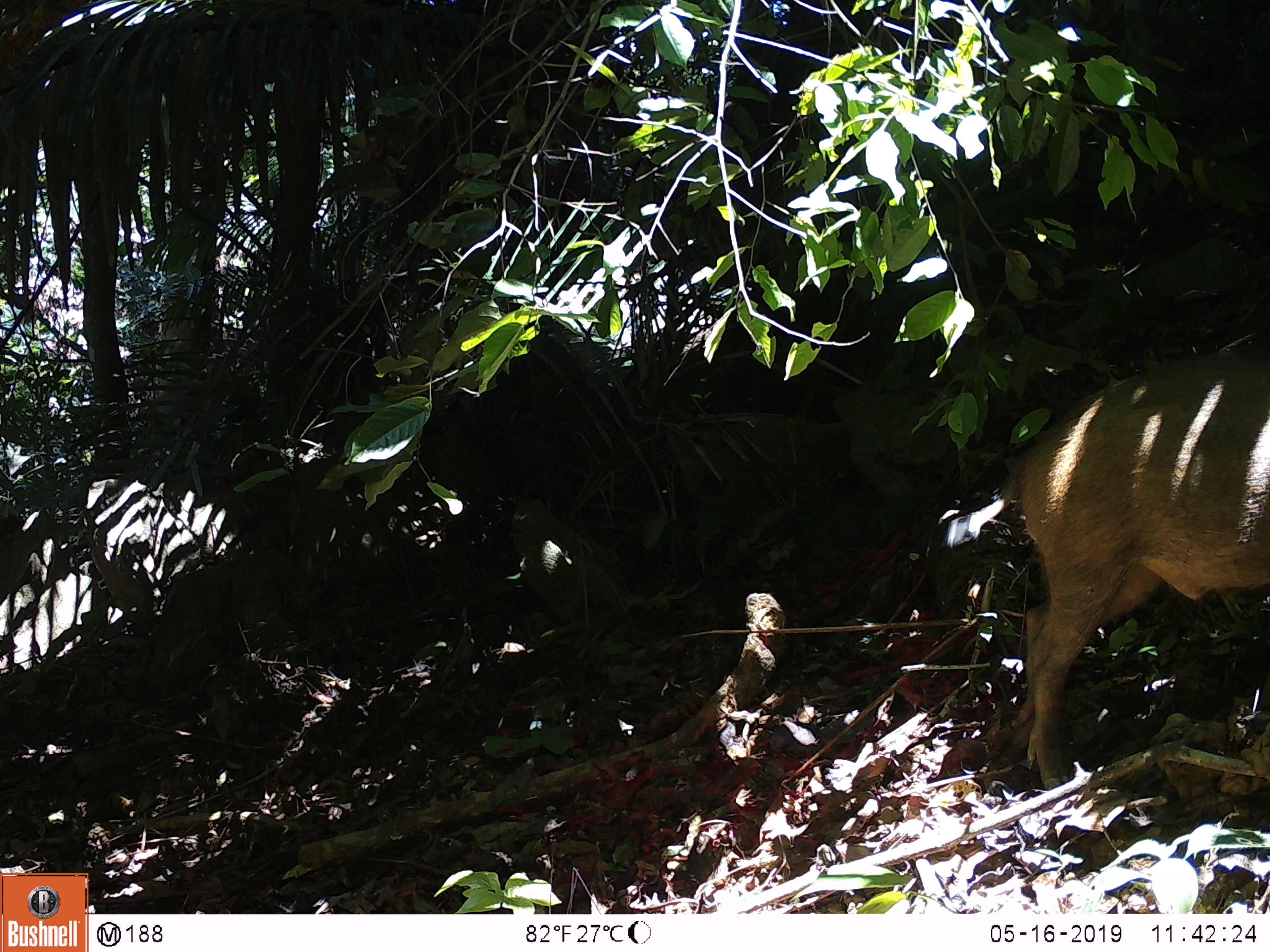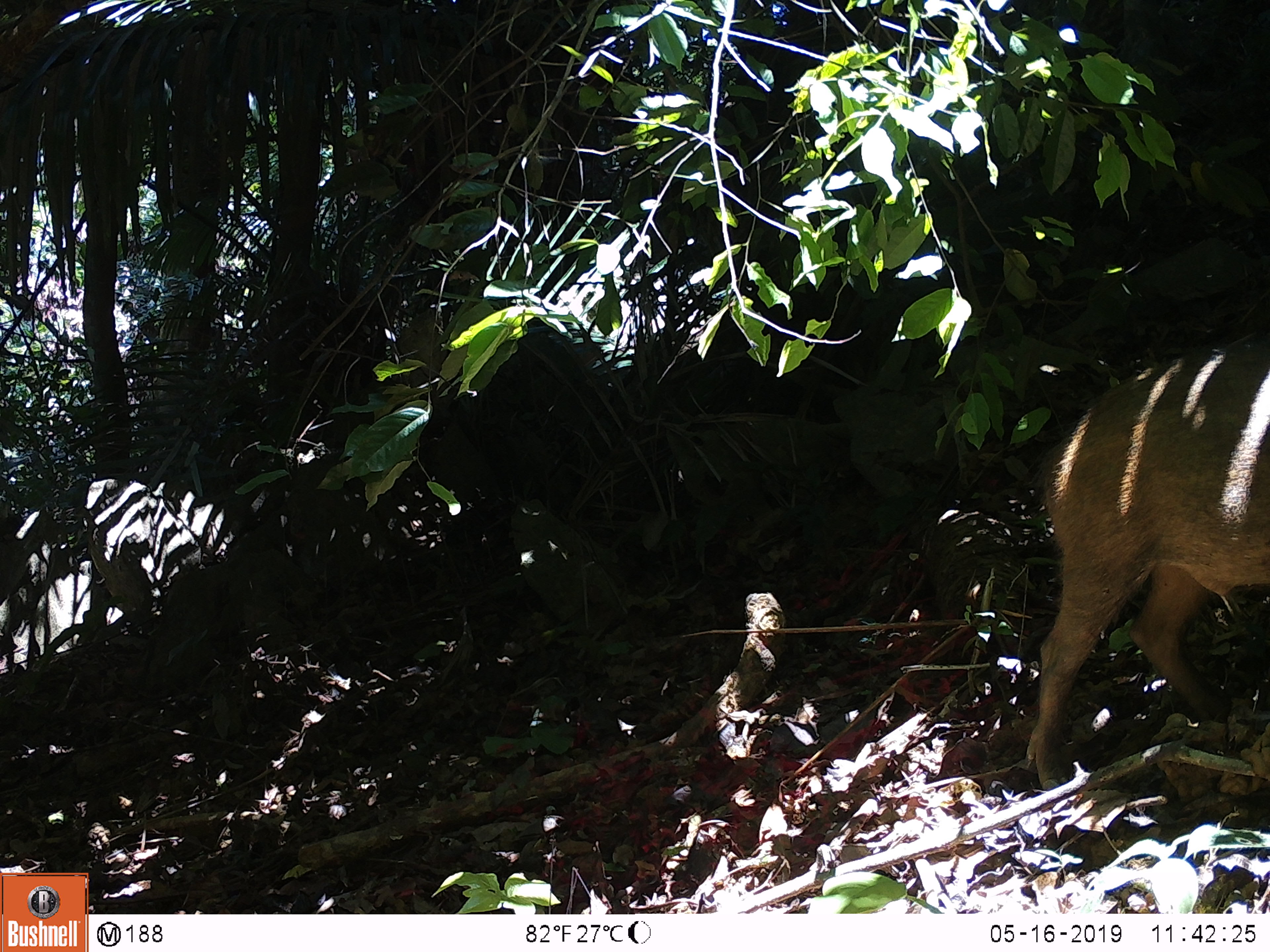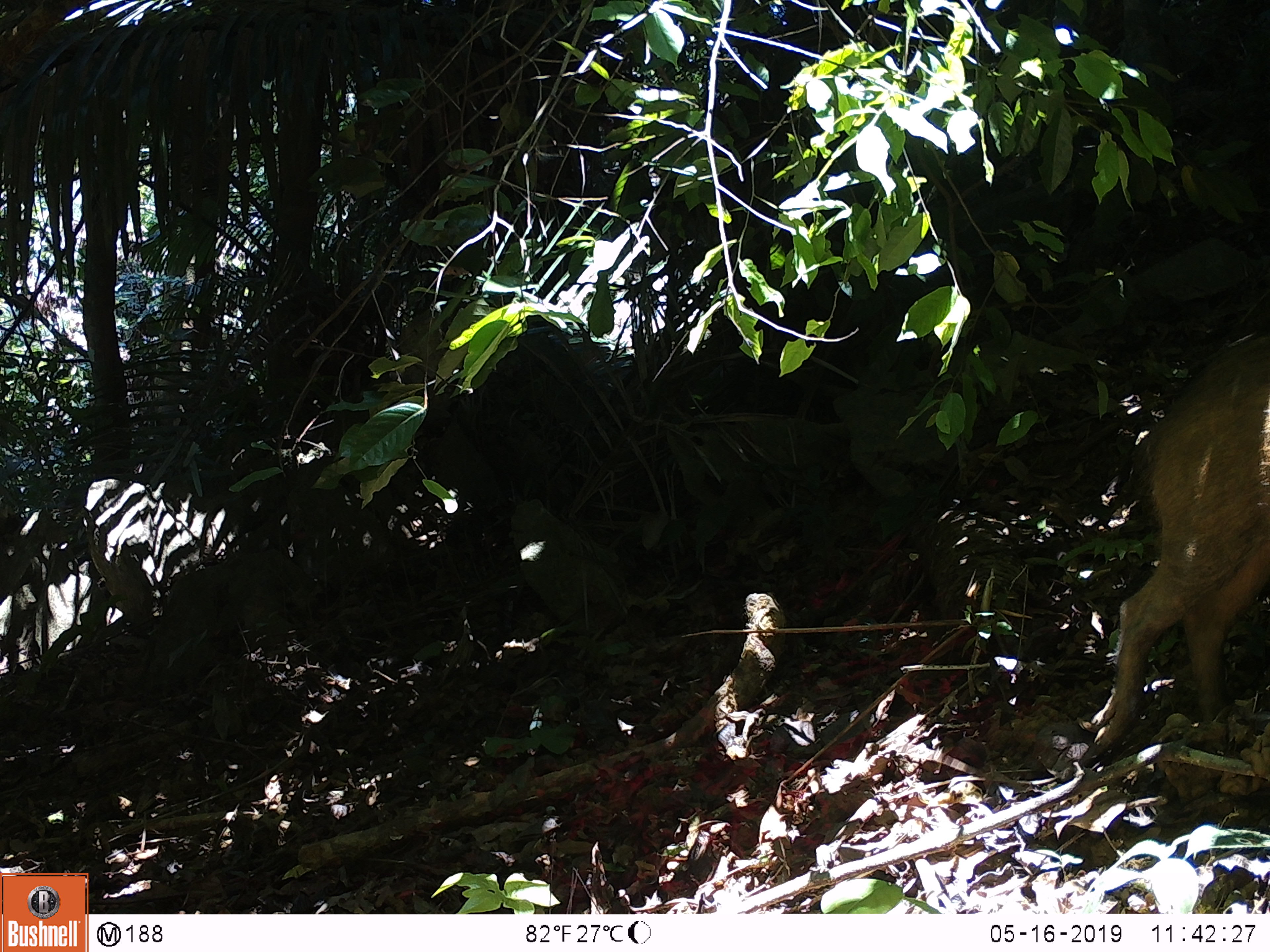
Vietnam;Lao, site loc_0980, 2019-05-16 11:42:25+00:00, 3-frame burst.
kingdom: Animalia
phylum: Chordata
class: Mammalia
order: Artiodactyla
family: Suidae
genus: Sus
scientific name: Sus scrofa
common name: eurasian wild pig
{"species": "eurasian wild pig (Sus scrofa)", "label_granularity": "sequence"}